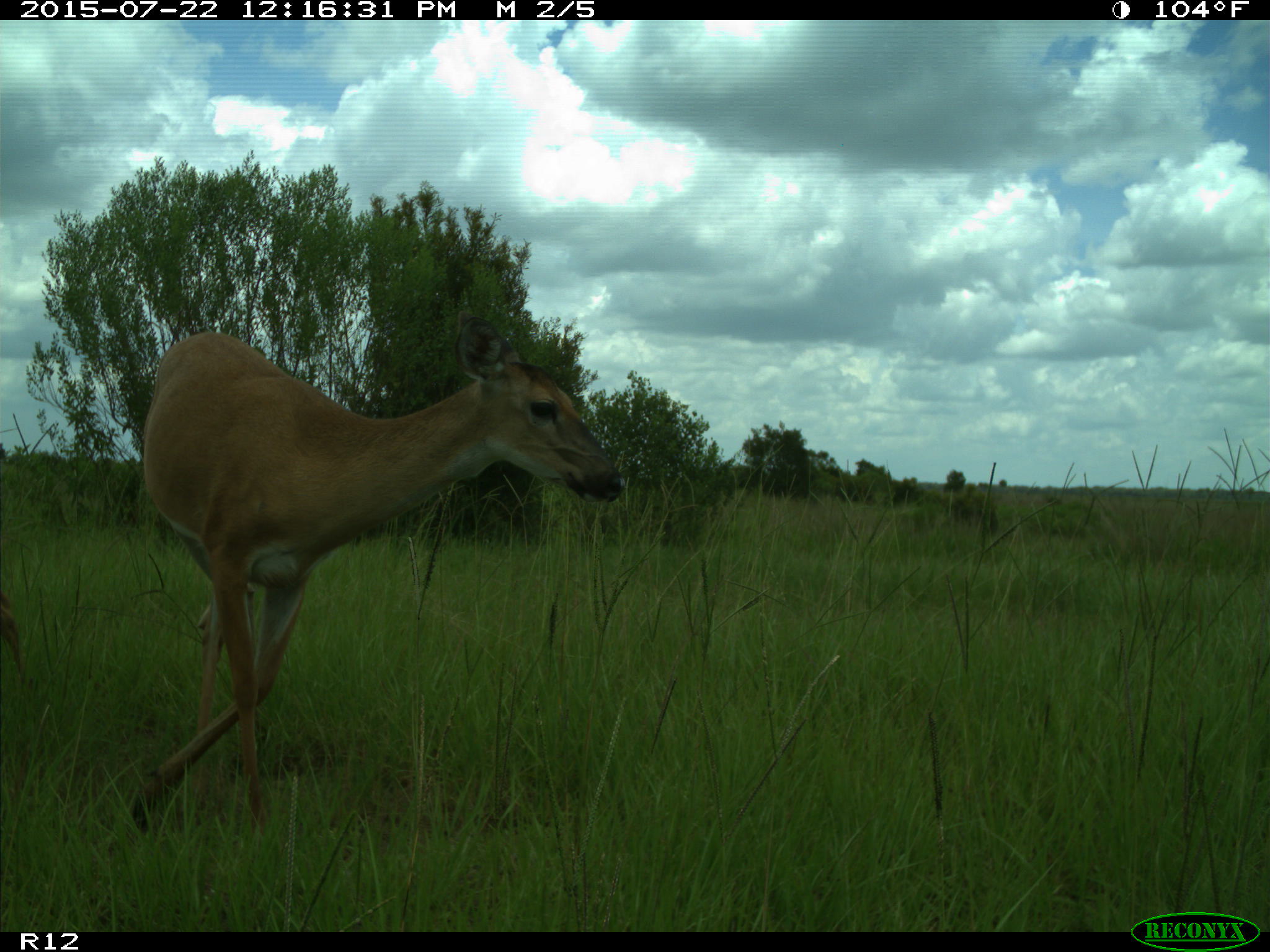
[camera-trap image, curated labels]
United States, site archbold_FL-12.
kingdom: Animalia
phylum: Chordata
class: Mammalia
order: Artiodactyla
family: Cervidae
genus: Odocoileus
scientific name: Odocoileus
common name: deer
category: unidentified deer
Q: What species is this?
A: Unidentified deer (deer) (Odocoileus).